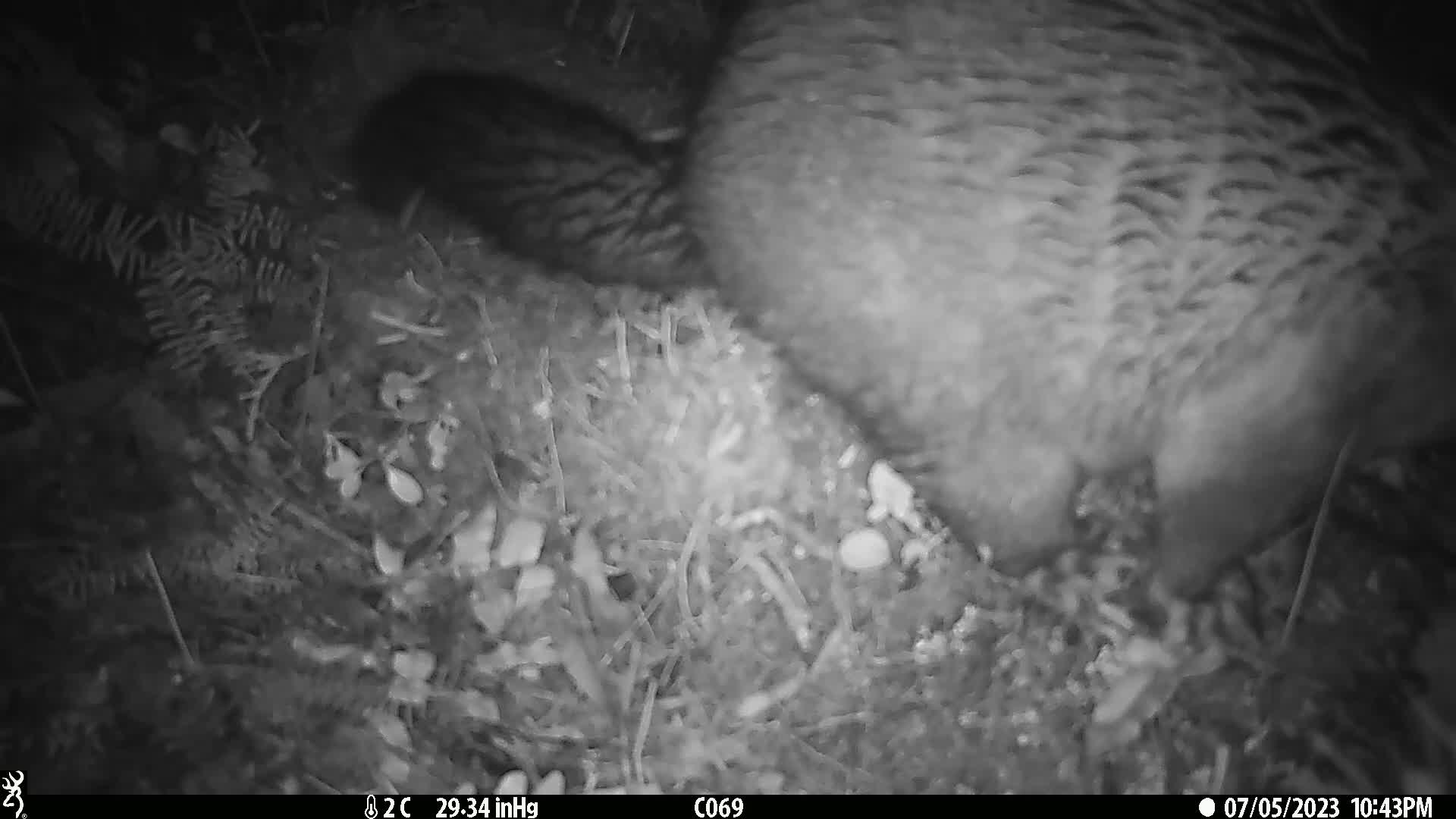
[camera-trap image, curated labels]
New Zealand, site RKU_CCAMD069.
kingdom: Animalia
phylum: Chordata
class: Mammalia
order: Diprotodontia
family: Phalangeridae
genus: Trichosurus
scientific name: Trichosurus vulpecula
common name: common brushtail possum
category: possum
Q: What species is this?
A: Possum (common brushtail possum) (Trichosurus vulpecula).